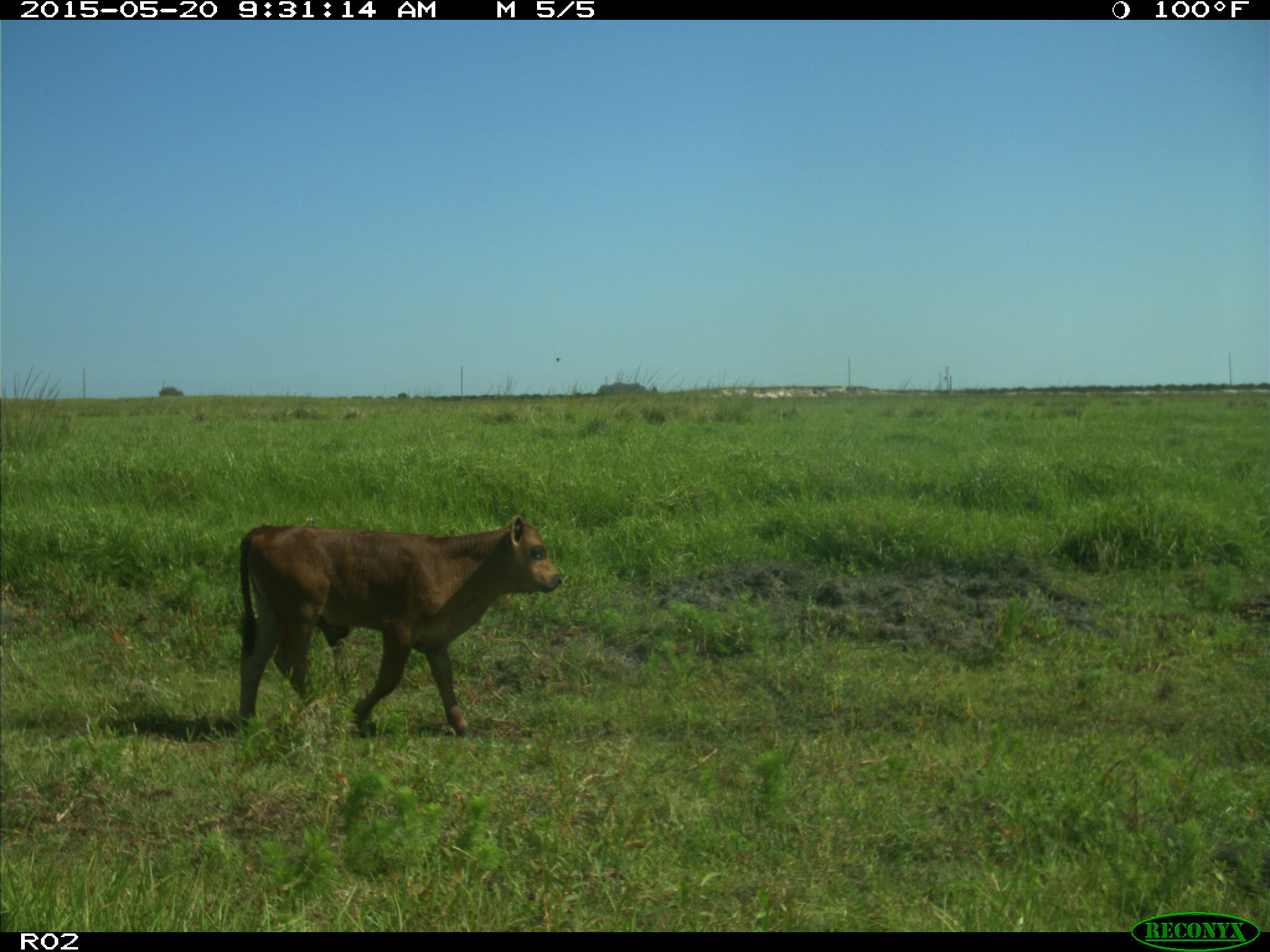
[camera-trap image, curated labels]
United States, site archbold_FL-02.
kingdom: Animalia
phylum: Chordata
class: Mammalia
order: Artiodactyla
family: Bovidae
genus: Bos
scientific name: Bos taurus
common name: domestic cow